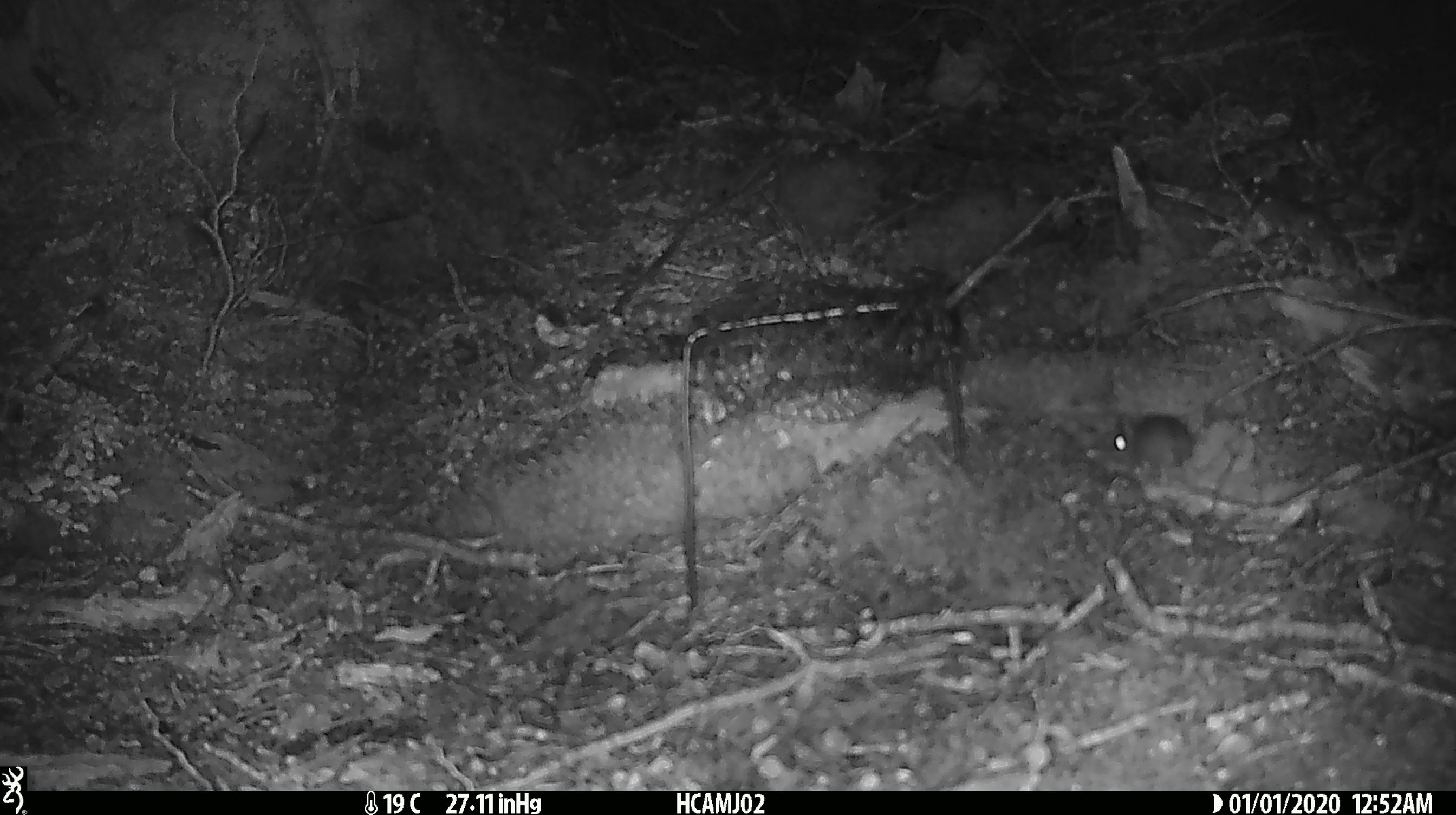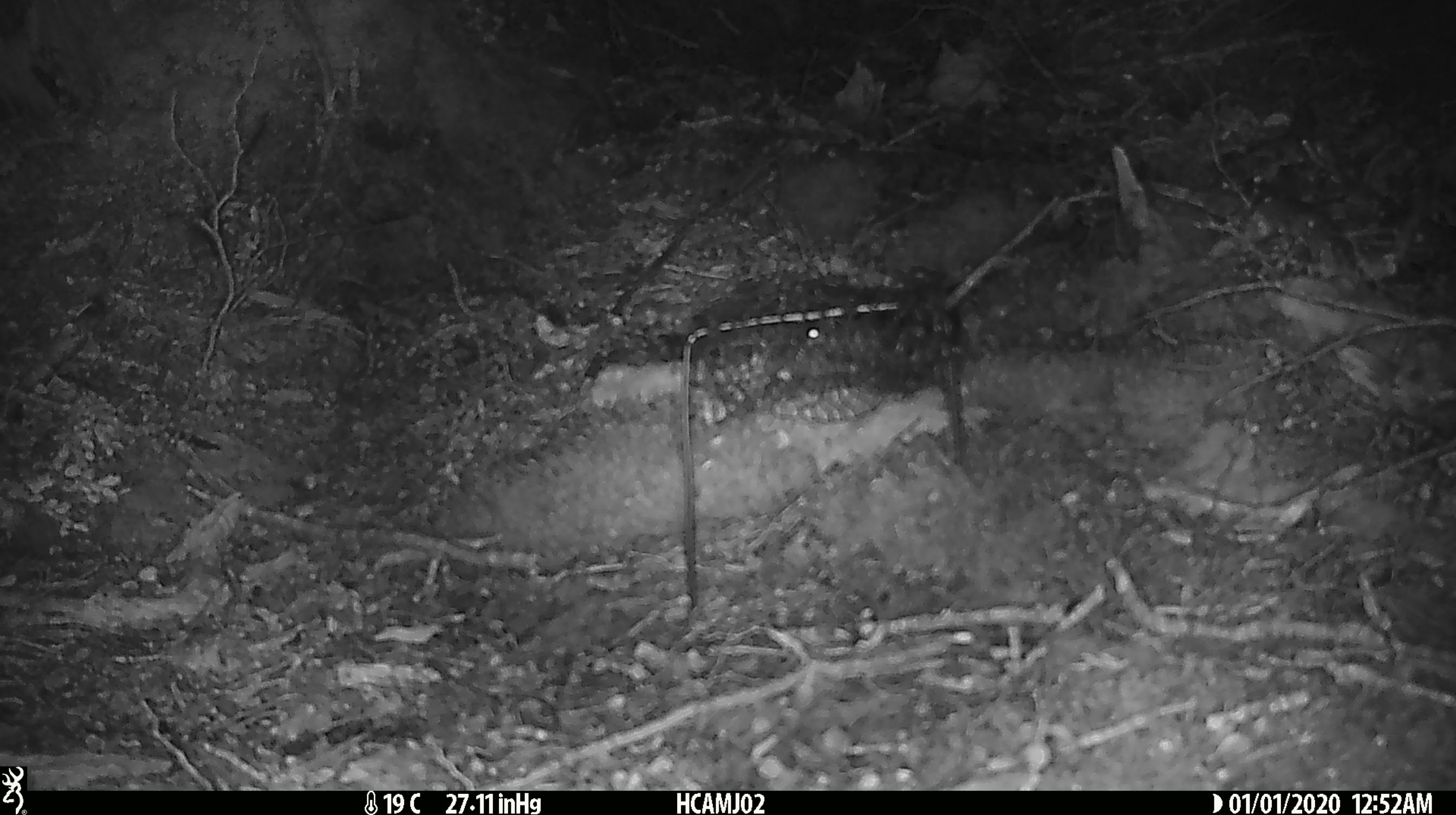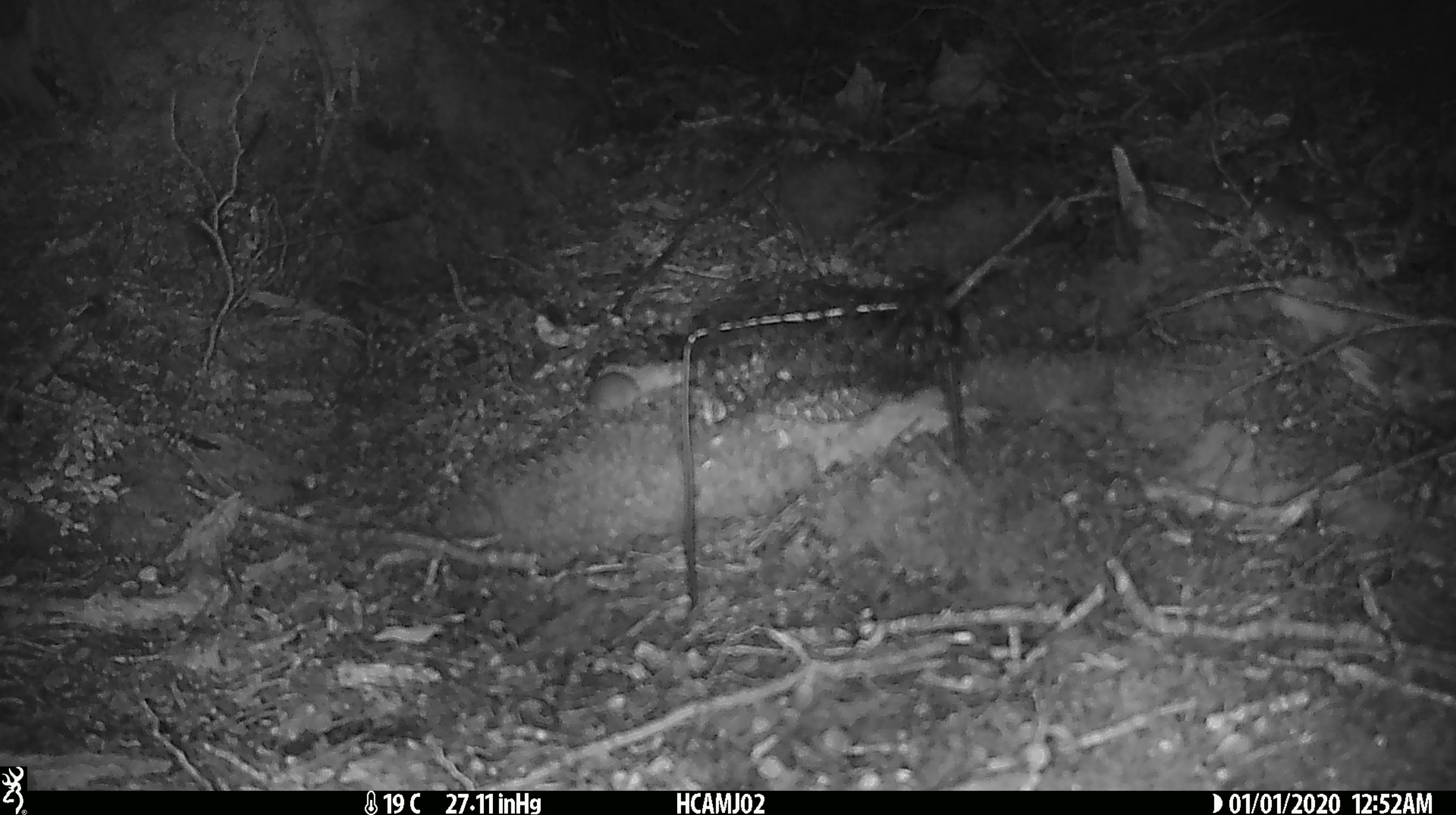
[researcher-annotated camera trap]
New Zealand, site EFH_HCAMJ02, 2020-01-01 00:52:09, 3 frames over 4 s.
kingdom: Animalia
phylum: Chordata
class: Mammalia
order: Rodentia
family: Muridae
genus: Mus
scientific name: Mus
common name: mouse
Mouse (Mus).